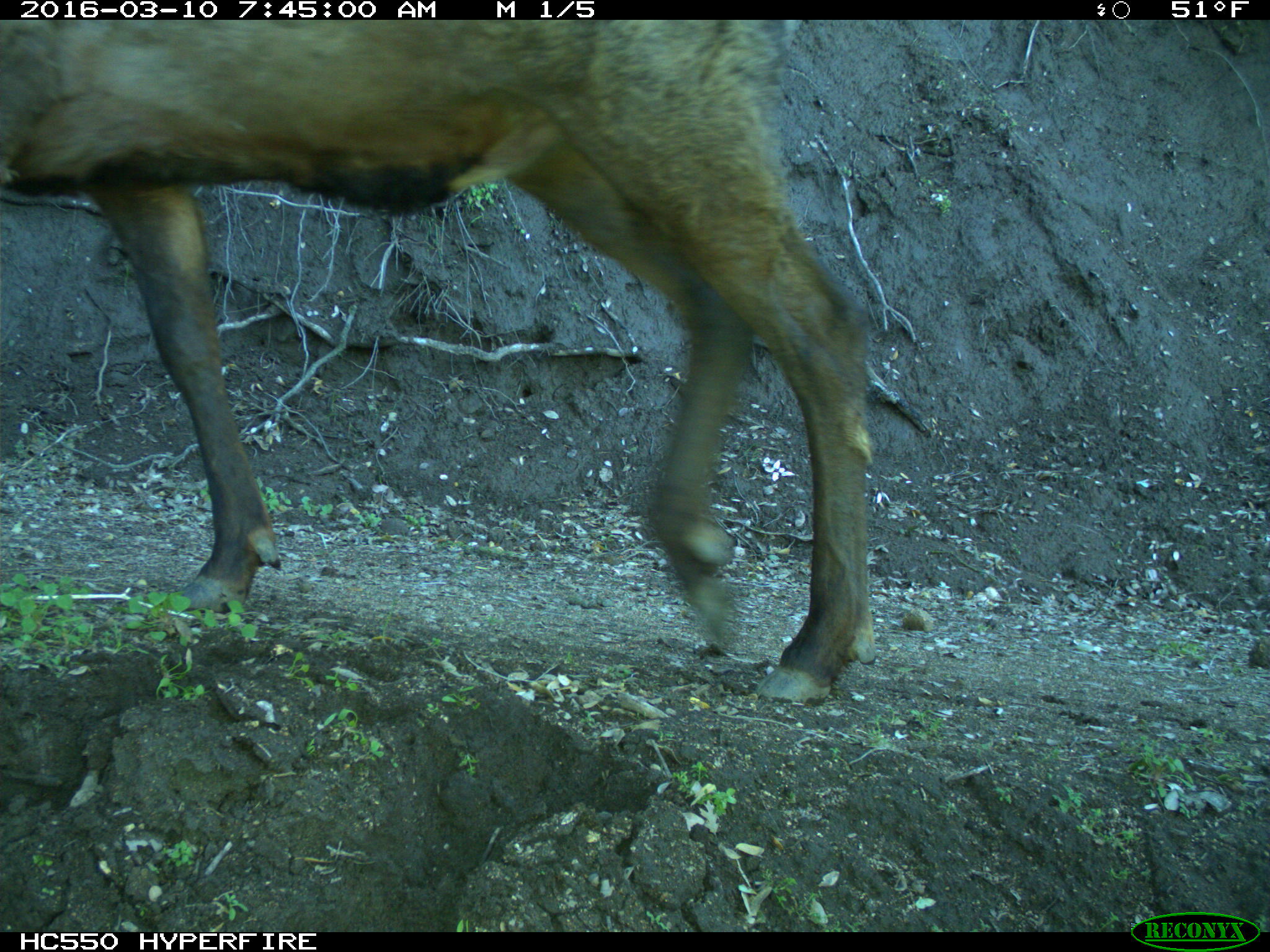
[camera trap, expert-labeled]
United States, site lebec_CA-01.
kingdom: Animalia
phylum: Chordata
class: Mammalia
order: Artiodactyla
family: Cervidae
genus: Cervus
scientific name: Cervus canadensis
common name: elk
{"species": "Cervus canadensis (elk)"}